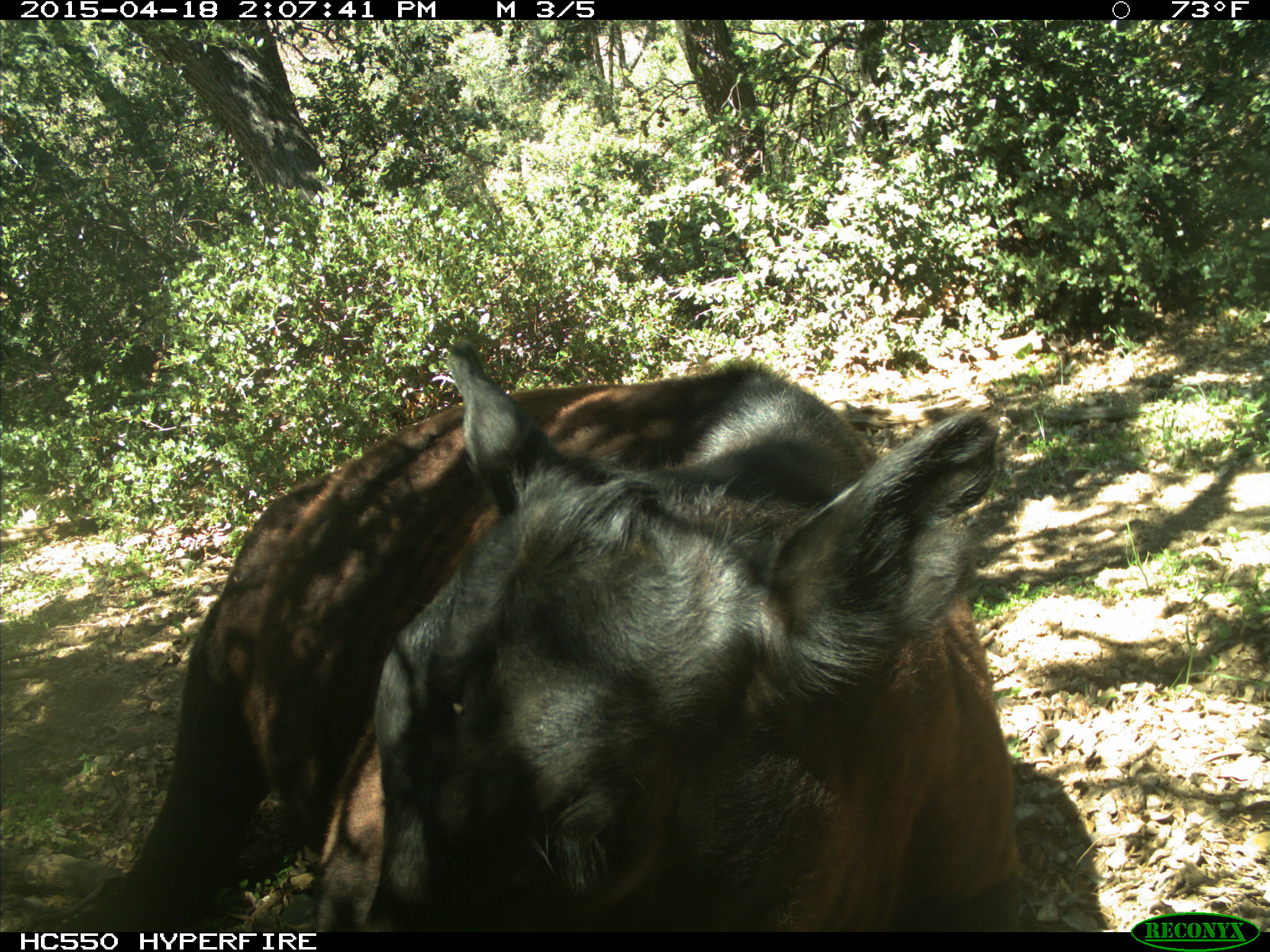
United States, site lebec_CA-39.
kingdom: Animalia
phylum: Chordata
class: Mammalia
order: Artiodactyla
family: Bovidae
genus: Bos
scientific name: Bos taurus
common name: domestic cow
Bos taurus (domestic cow).